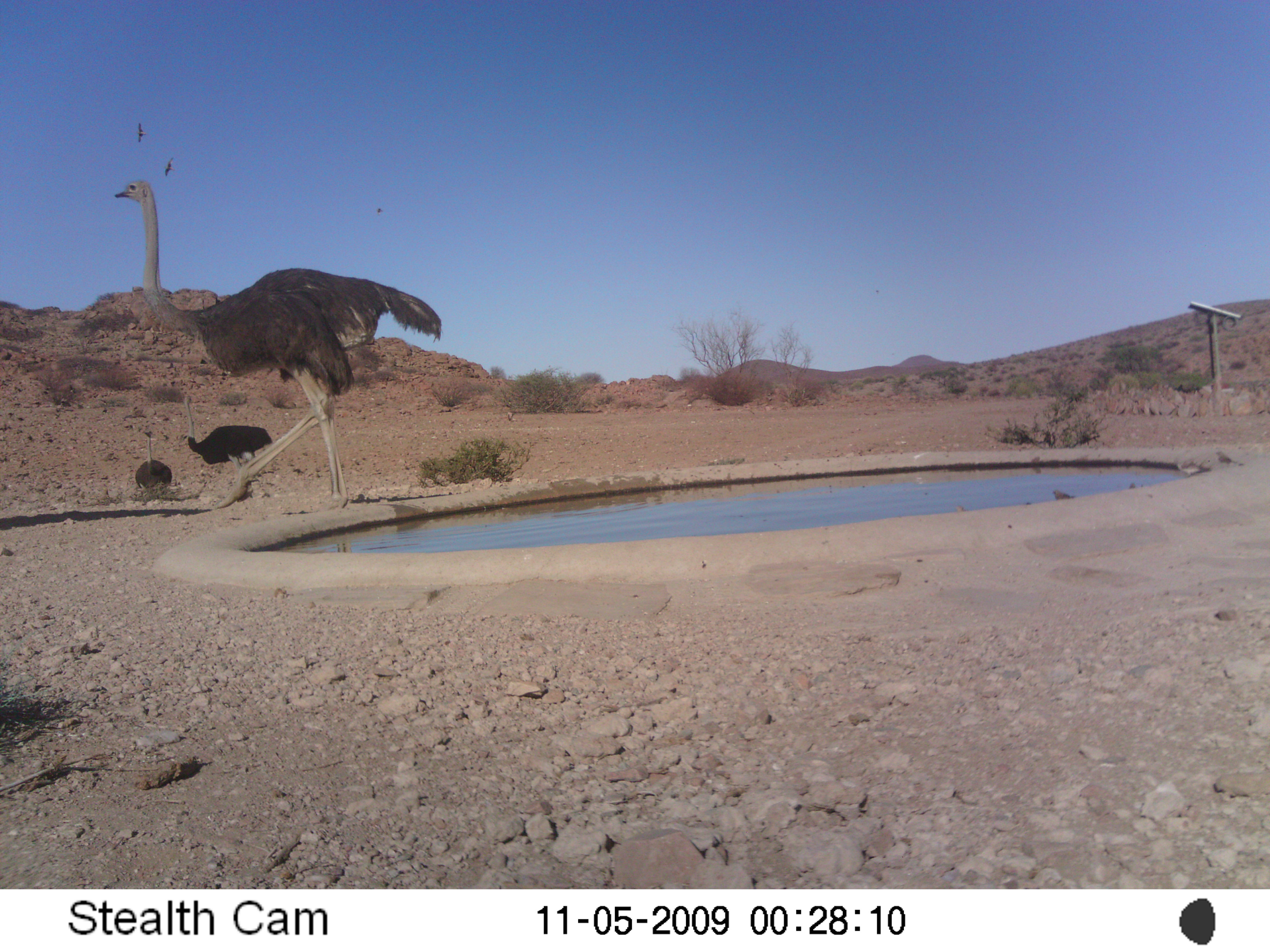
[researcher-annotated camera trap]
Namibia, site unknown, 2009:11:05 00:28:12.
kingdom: Animalia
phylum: Chordata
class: Aves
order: Struthioniformes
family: Struthionidae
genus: Struthio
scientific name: Struthio camelus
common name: common ostrich